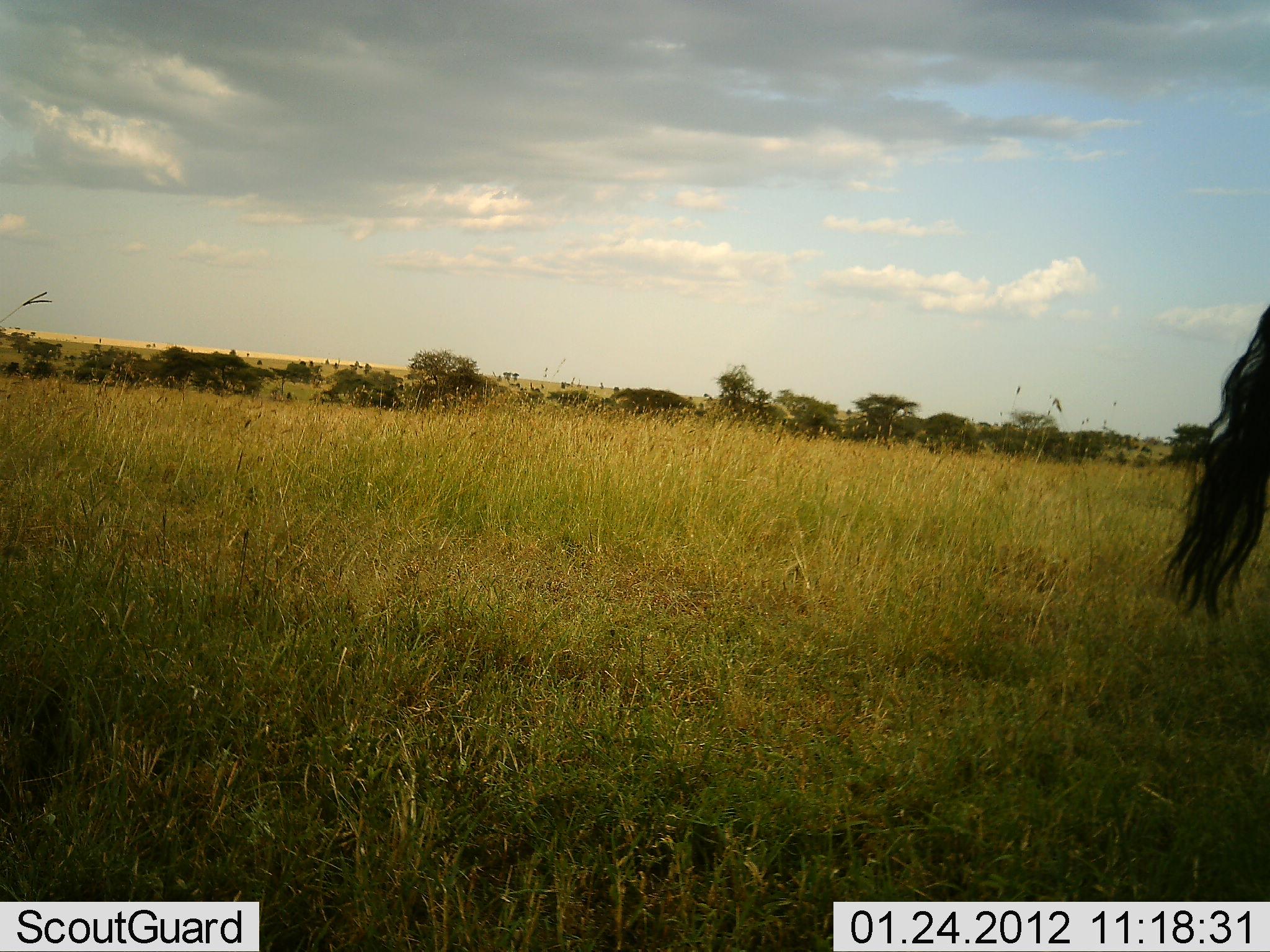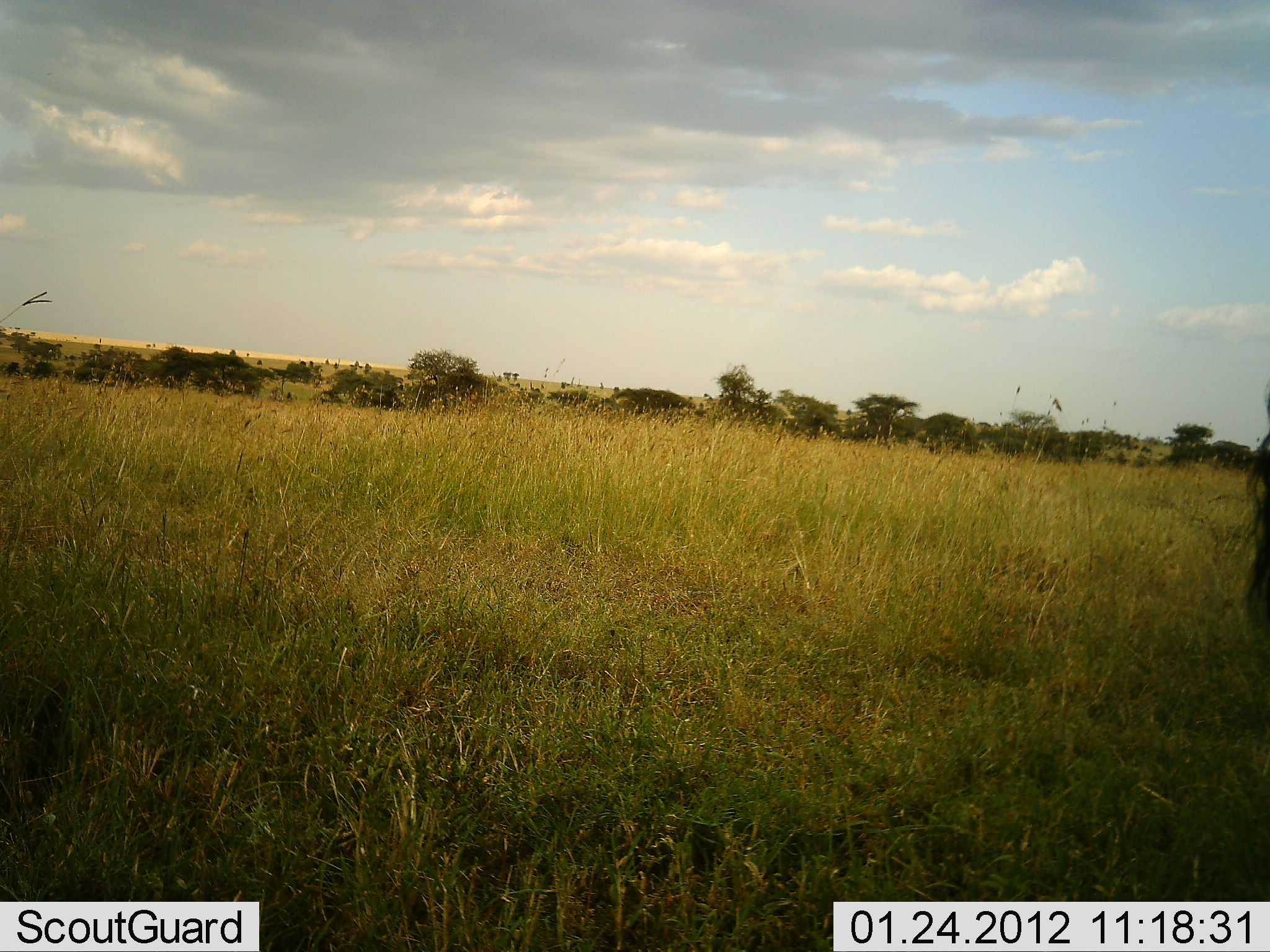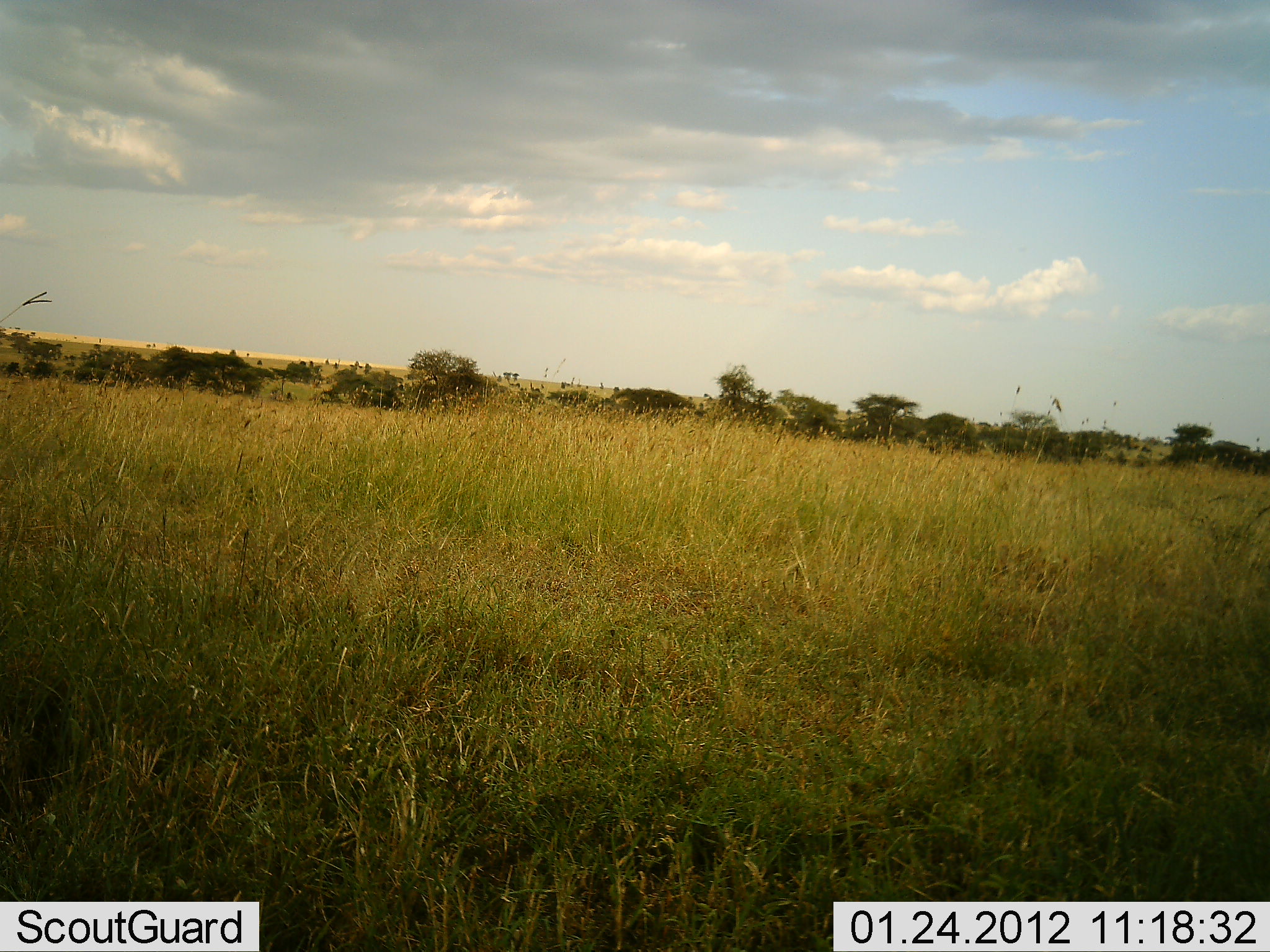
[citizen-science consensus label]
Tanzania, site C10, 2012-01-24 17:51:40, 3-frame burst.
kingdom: Animalia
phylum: Chordata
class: Mammalia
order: Artiodactyla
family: Bovidae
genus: Connochaetes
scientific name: Connochaetes taurinus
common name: blue wildebeest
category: wildebeest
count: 1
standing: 83%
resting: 0%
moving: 17%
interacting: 0%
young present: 0%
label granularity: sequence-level